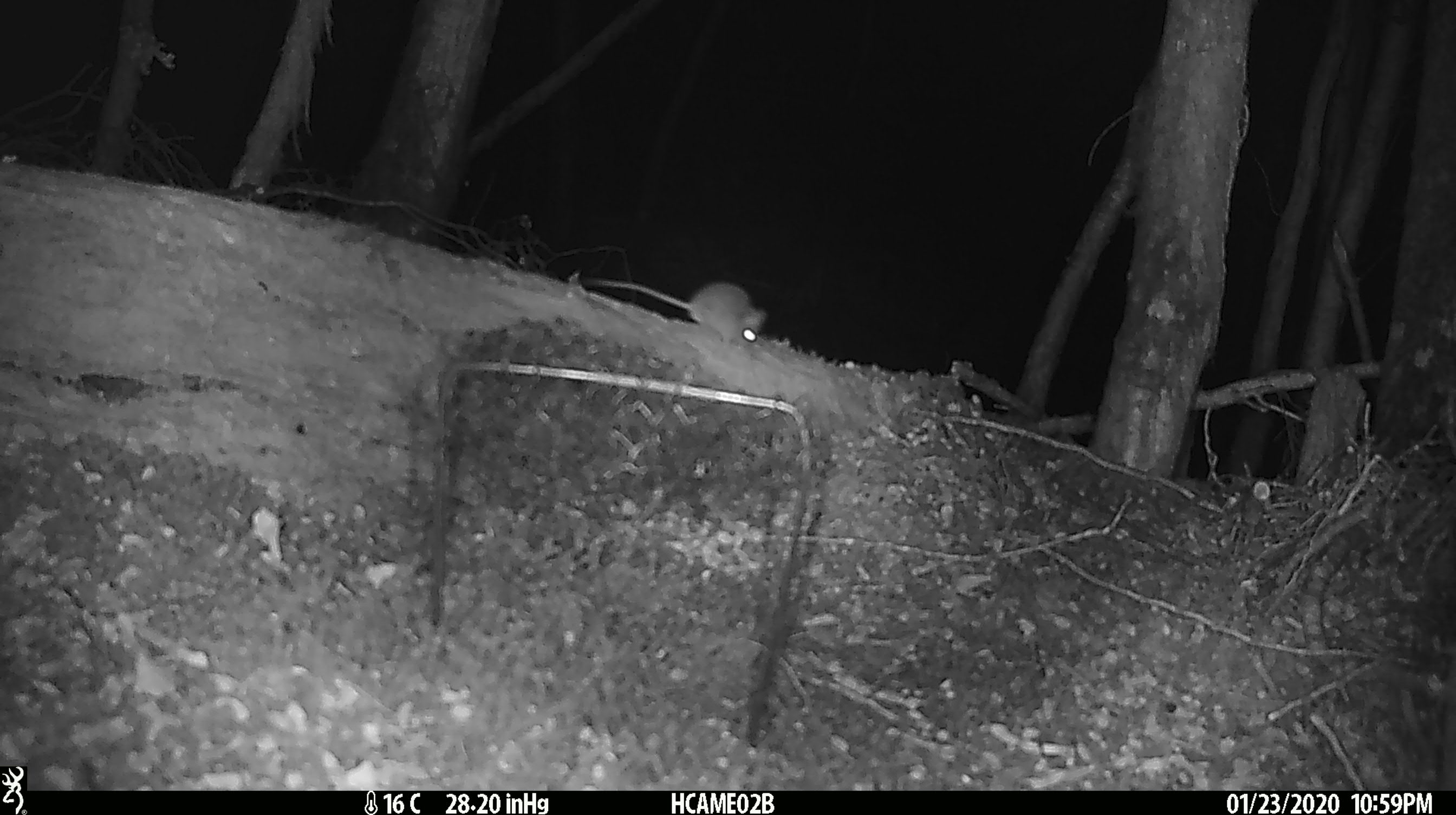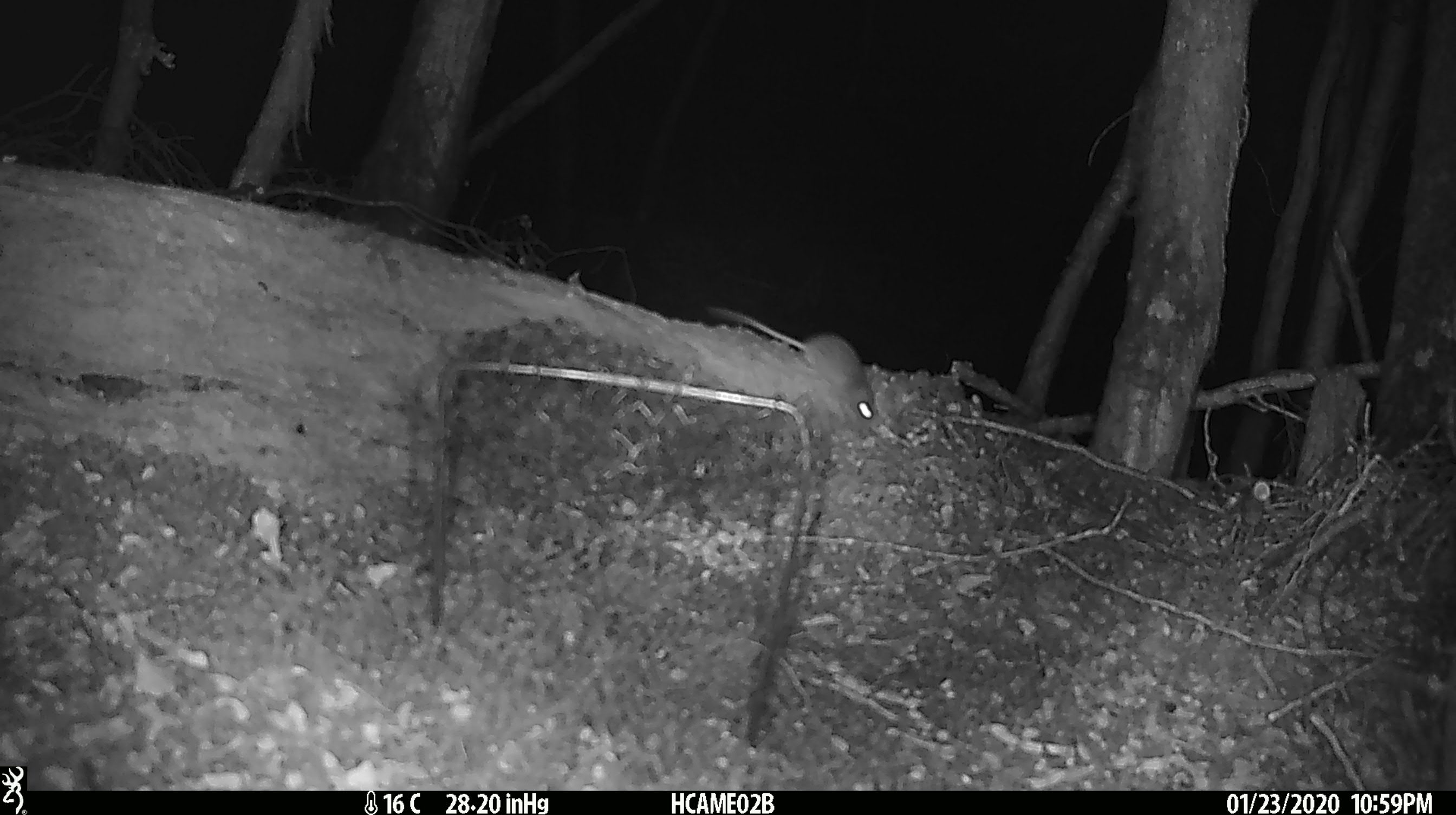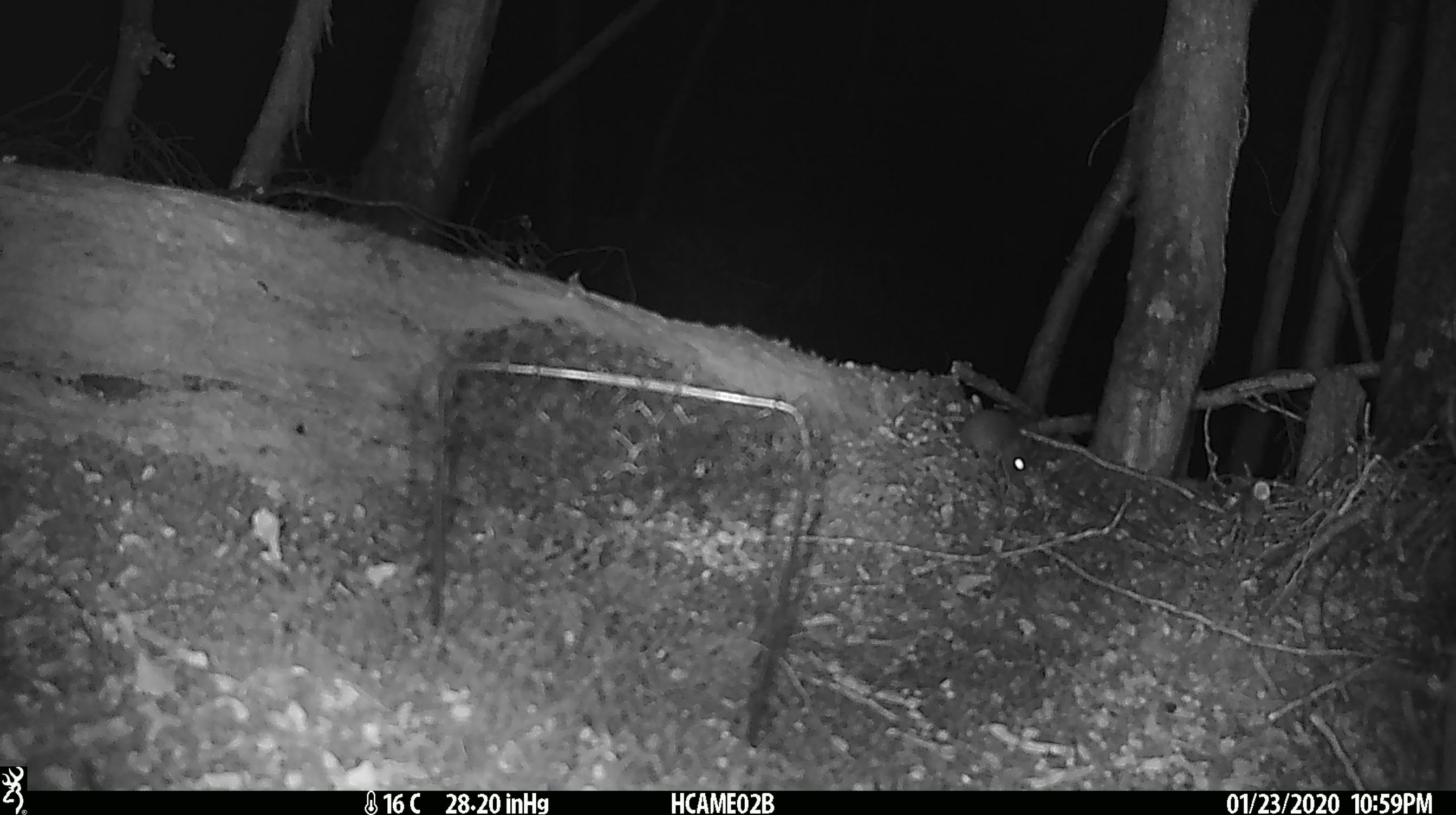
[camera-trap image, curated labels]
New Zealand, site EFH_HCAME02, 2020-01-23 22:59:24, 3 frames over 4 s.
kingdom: Animalia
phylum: Chordata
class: Mammalia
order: Rodentia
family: Muridae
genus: Mus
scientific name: Mus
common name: mouse